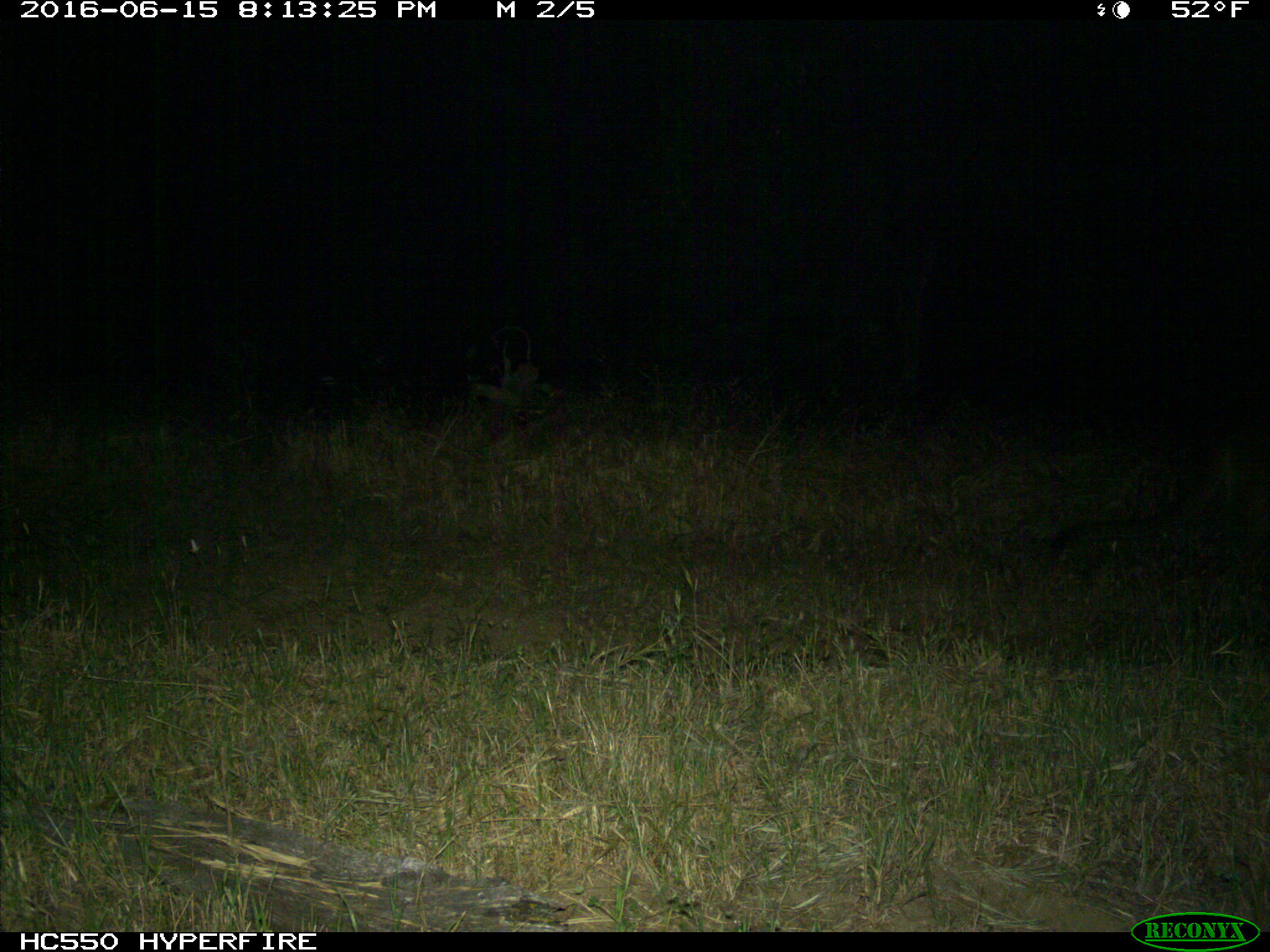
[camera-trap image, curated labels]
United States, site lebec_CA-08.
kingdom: Animalia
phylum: Chordata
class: Mammalia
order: Carnivora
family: Felidae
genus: Puma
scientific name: Puma concolor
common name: mountain lion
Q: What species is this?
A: Puma concolor (mountain lion).